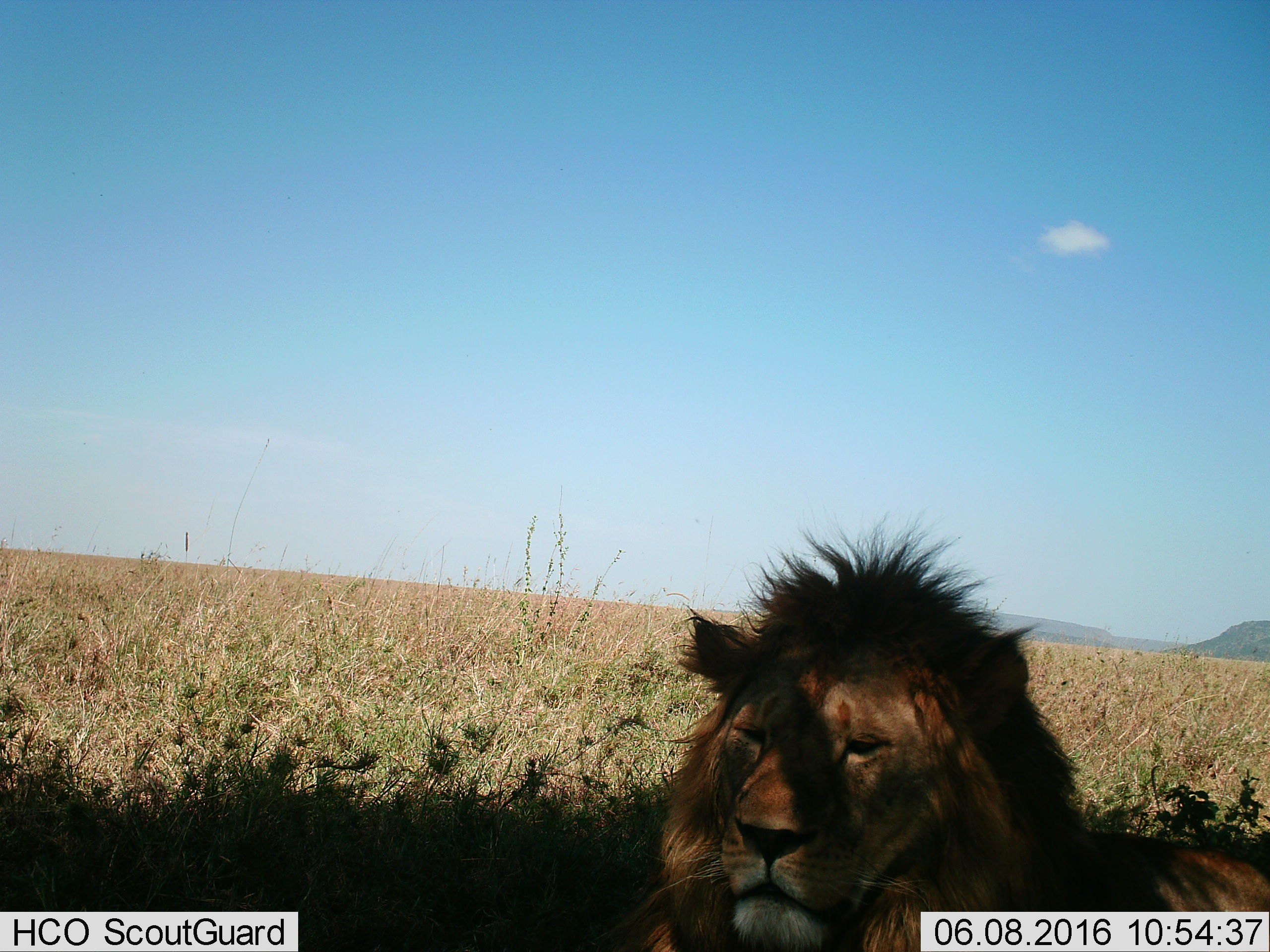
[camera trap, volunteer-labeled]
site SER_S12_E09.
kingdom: Animalia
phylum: Chordata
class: Mammalia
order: Carnivora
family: Felidae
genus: Panthera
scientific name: Panthera leo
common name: lion male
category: lionmale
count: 1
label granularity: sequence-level